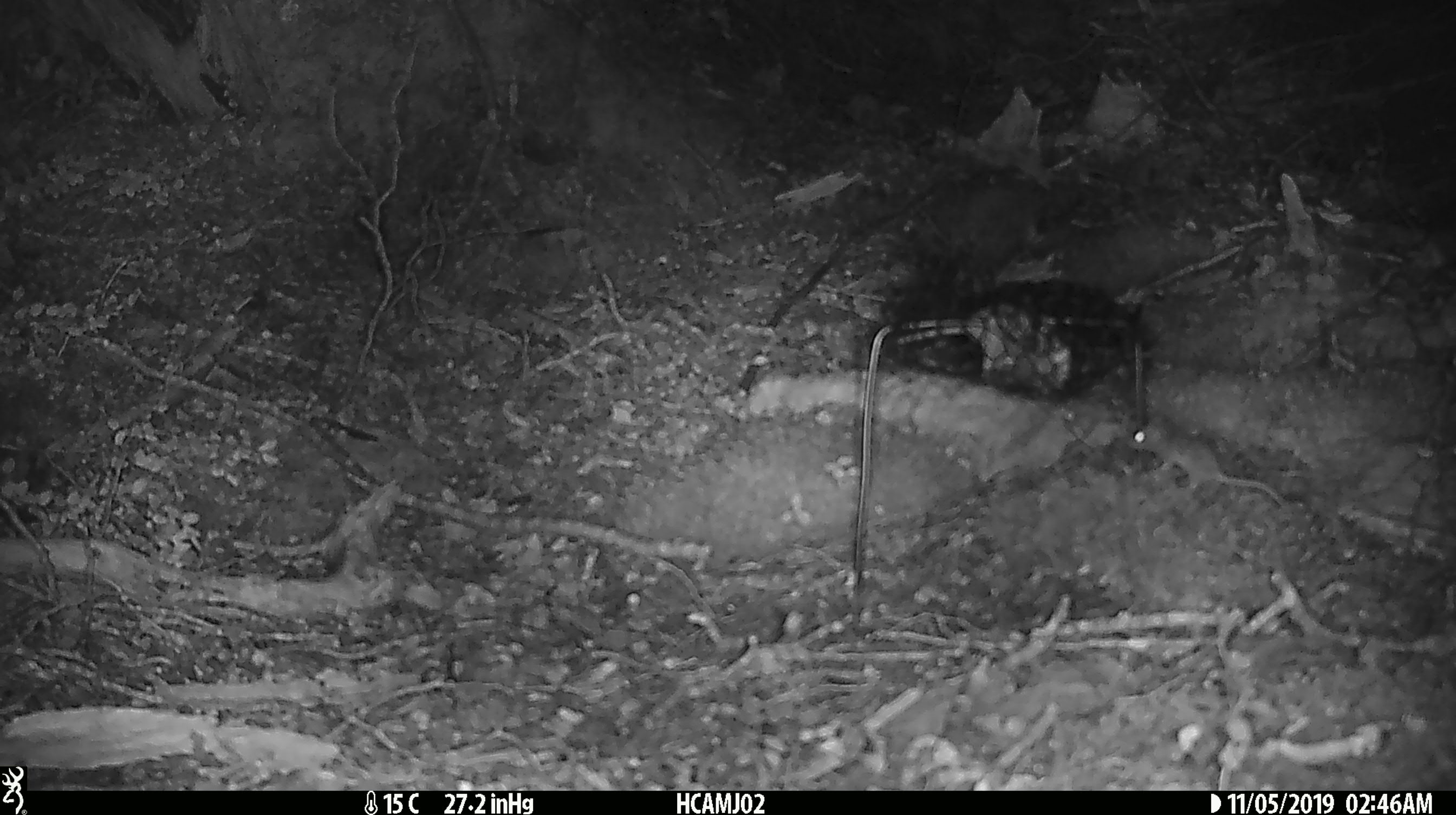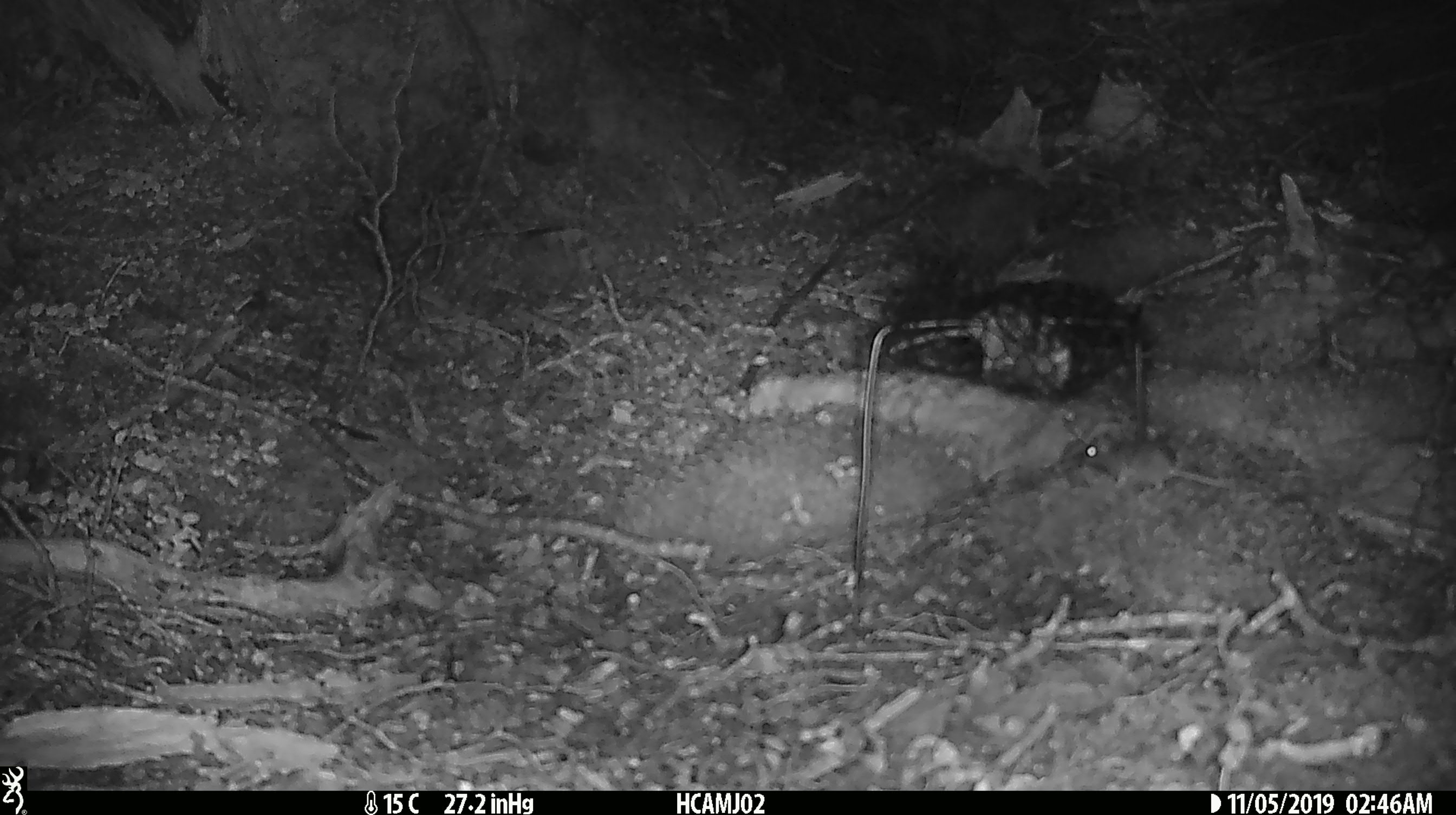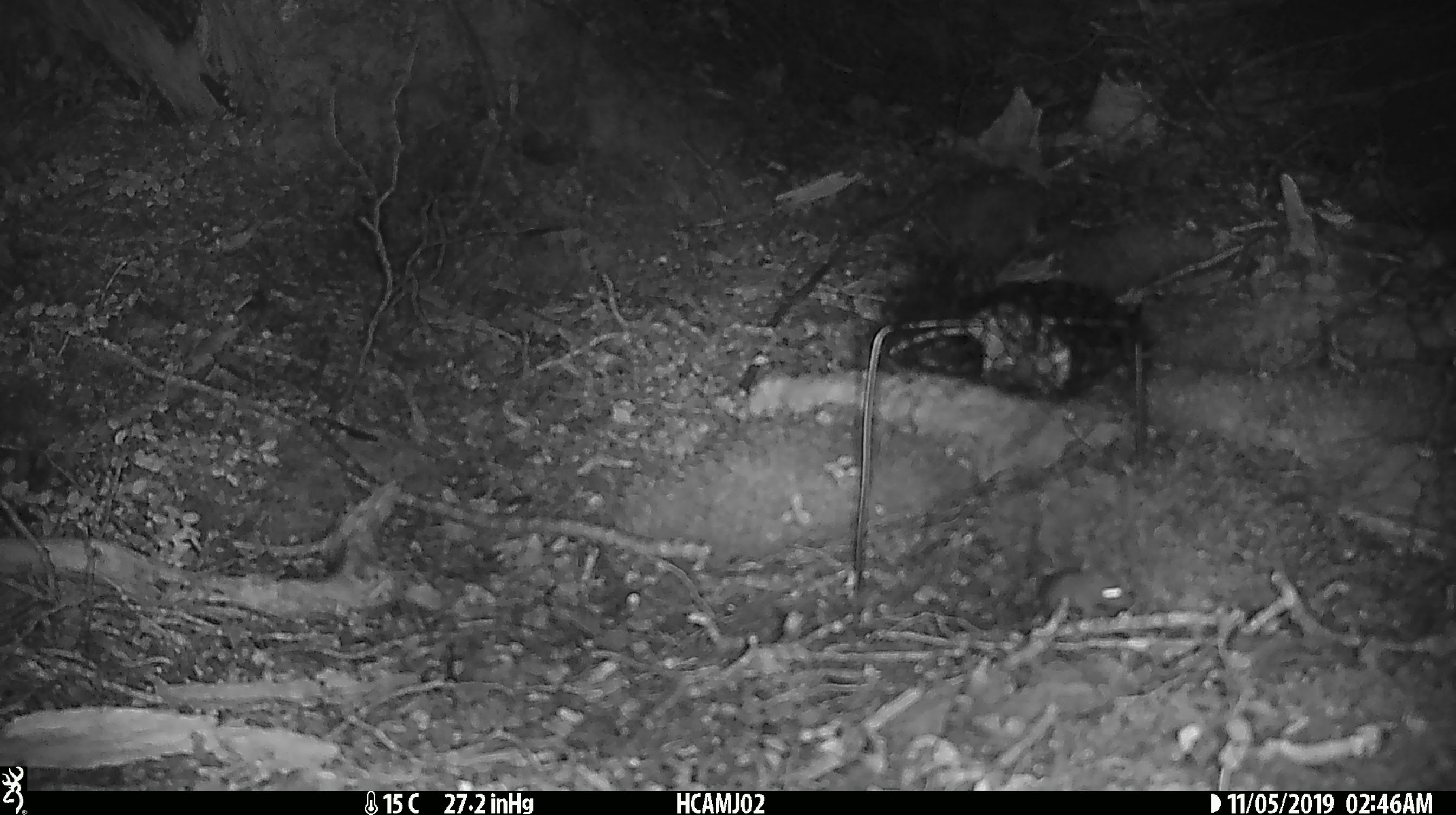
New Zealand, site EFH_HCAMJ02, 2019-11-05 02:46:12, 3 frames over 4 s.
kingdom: Animalia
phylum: Chordata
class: Mammalia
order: Rodentia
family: Muridae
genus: Mus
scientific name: Mus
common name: mouse